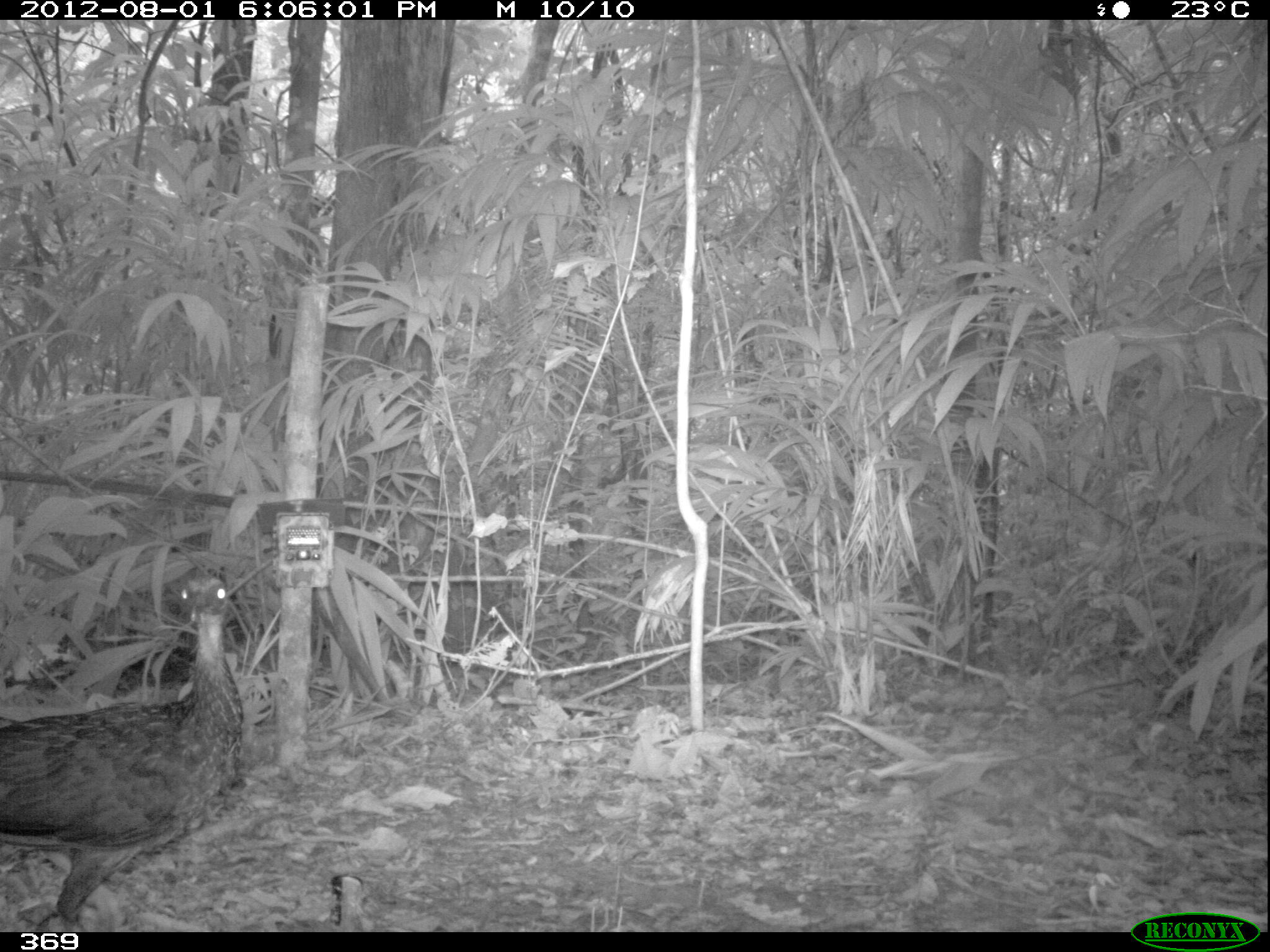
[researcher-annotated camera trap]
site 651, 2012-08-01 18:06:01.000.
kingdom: Animalia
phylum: Chordata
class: Aves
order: Galliformes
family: Cracidae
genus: Penelope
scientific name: Penelope jacquacu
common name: spix's guan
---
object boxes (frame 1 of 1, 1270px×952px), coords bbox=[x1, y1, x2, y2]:
penelope jacquacu: bbox=[0, 568, 243, 928]